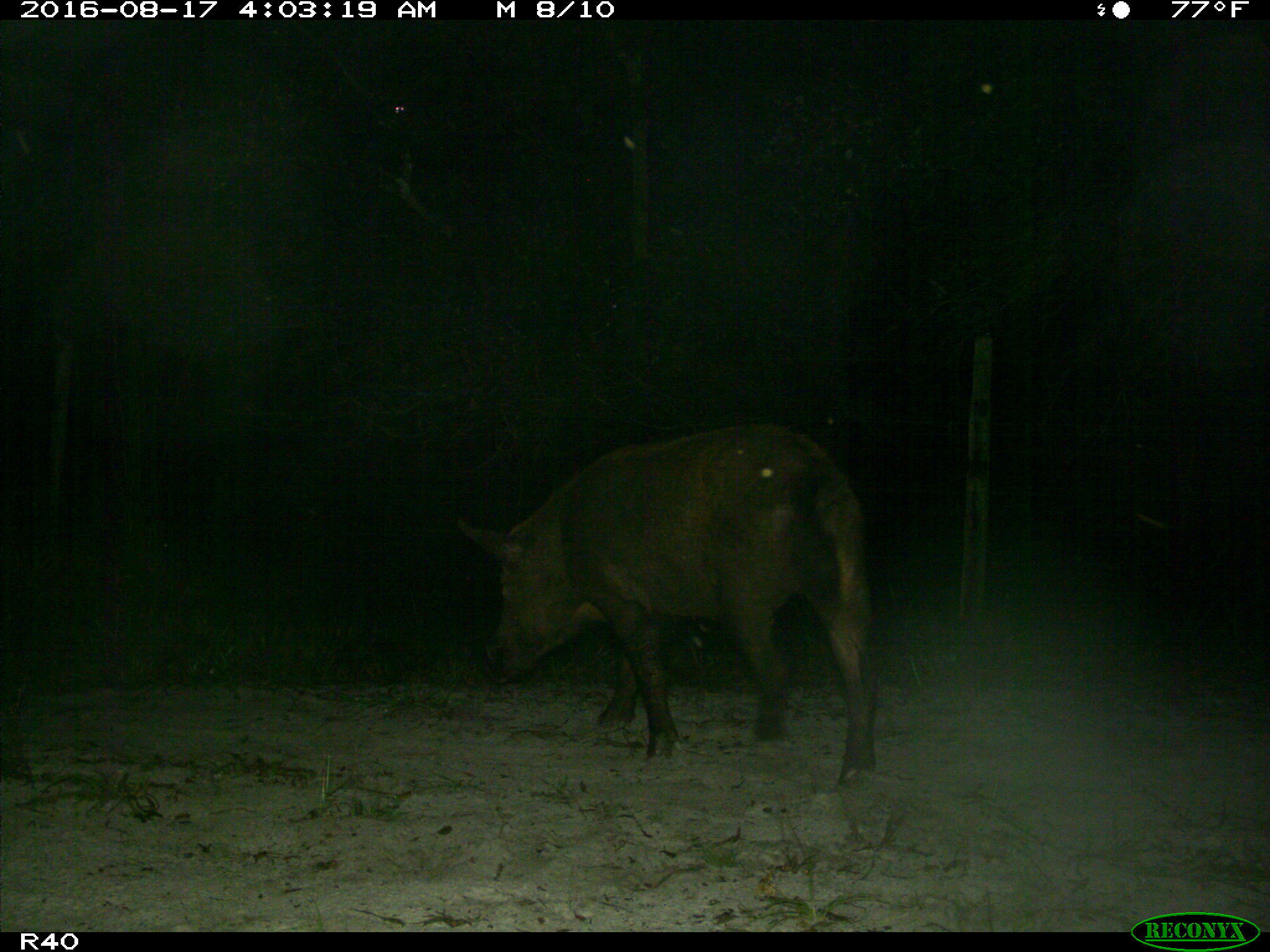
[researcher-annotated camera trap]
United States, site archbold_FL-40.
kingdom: Animalia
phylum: Chordata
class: Mammalia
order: Artiodactyla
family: Suidae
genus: Sus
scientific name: Sus scrofa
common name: wild boar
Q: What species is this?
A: Sus scrofa (wild boar).